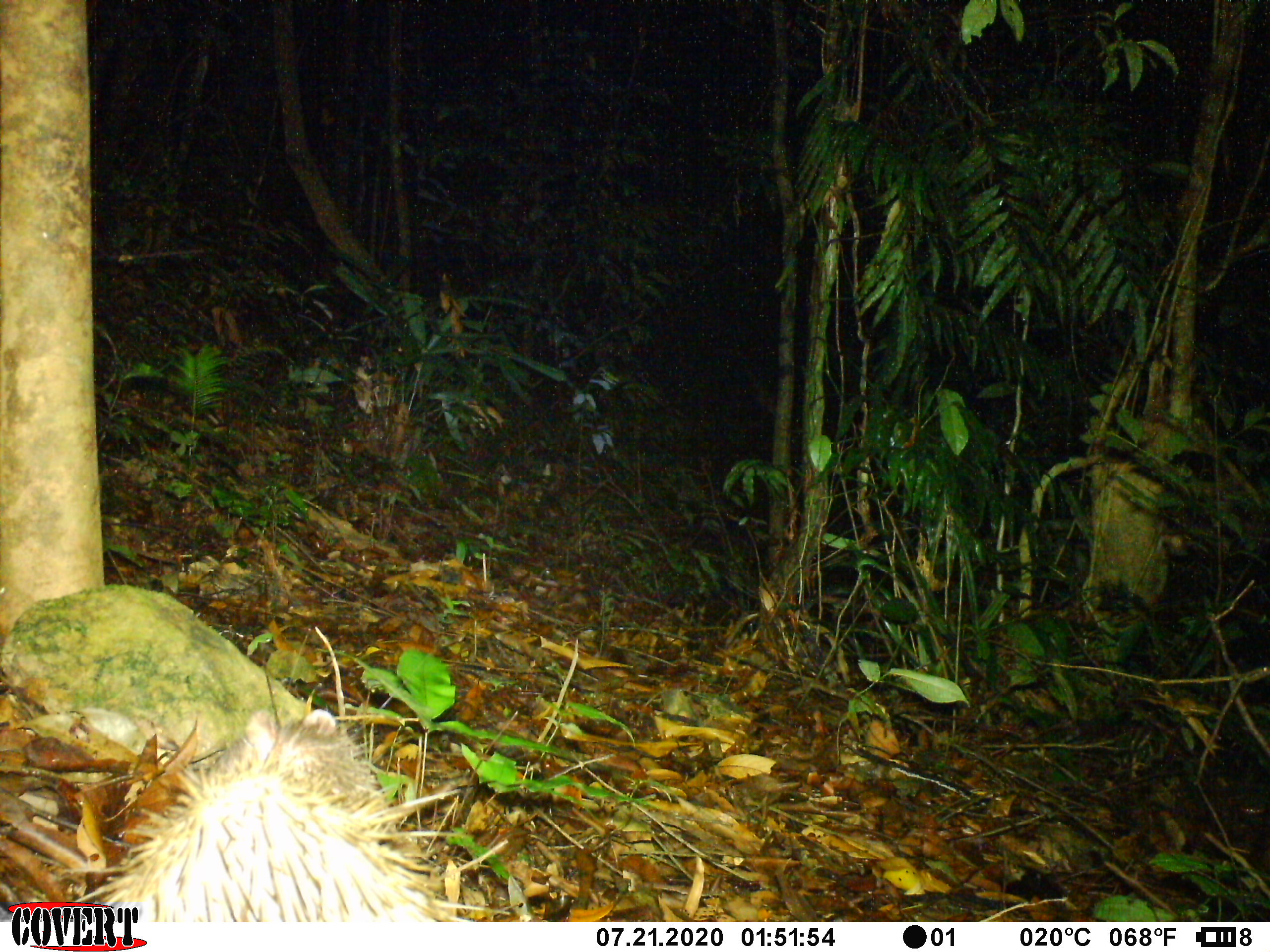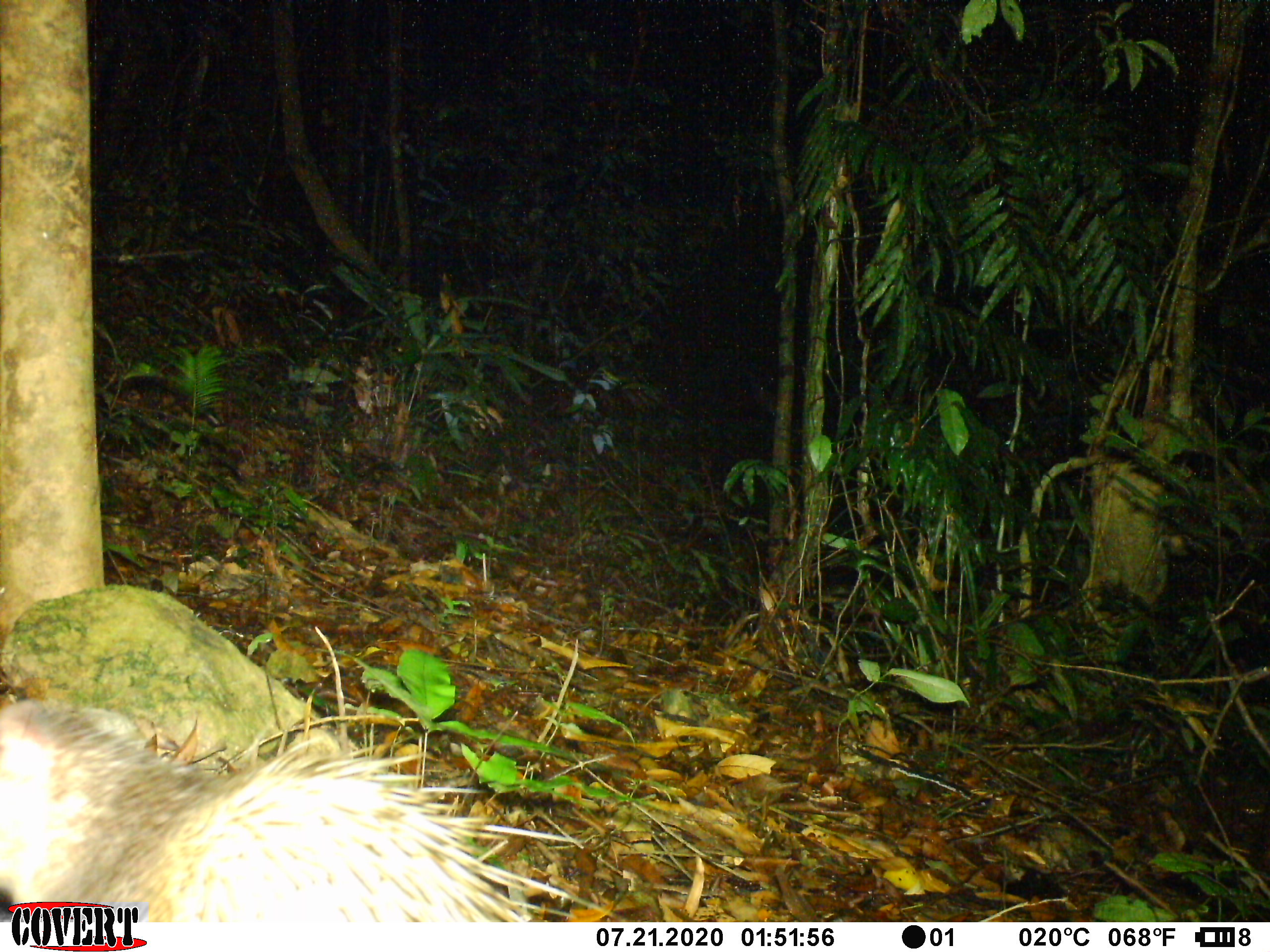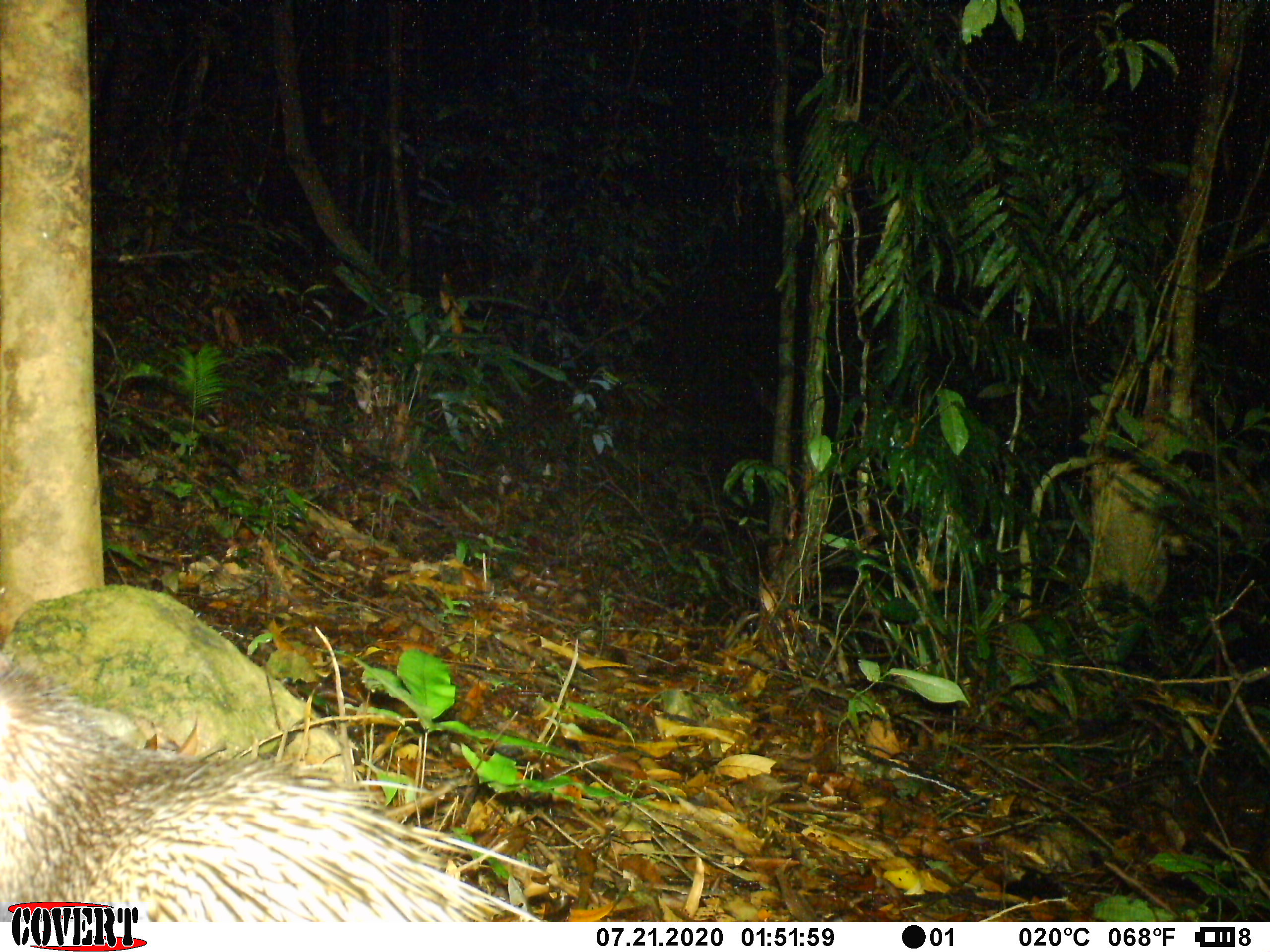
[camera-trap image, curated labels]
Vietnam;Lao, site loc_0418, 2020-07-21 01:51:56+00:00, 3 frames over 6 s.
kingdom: Animalia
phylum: Chordata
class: Mammalia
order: Rodentia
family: Hystricidae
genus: Atherurus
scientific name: Atherurus macrourus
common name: asiatic brush-tailed porcupine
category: asiatic brush tailed porcupine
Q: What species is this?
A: Asiatic brush tailed porcupine (asiatic brush-tailed porcupine) (Atherurus macrourus).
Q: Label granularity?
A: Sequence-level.